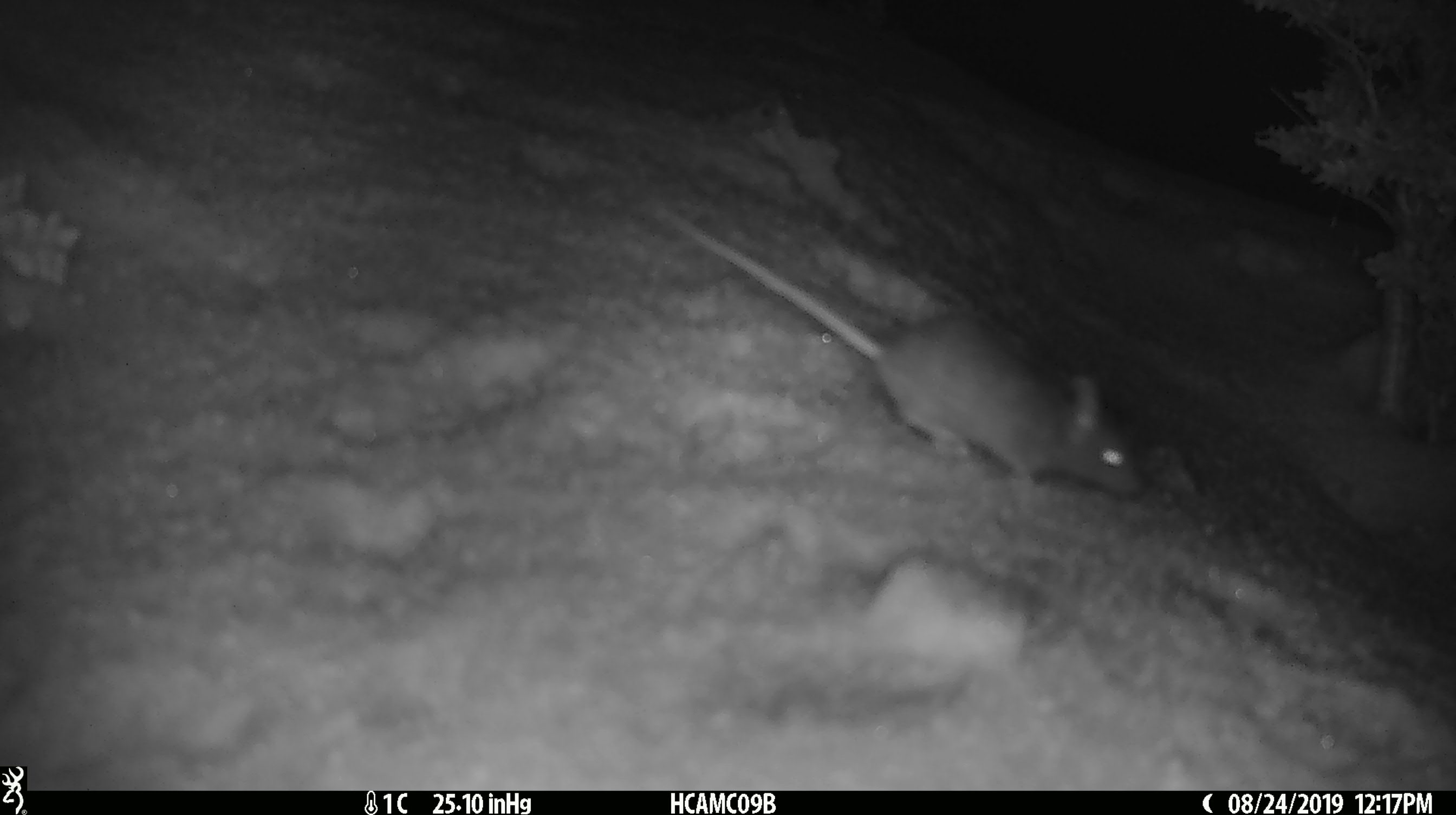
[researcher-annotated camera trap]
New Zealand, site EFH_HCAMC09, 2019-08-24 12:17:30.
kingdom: Animalia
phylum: Chordata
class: Mammalia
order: Rodentia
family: Muridae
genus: Mus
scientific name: Mus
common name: mouse